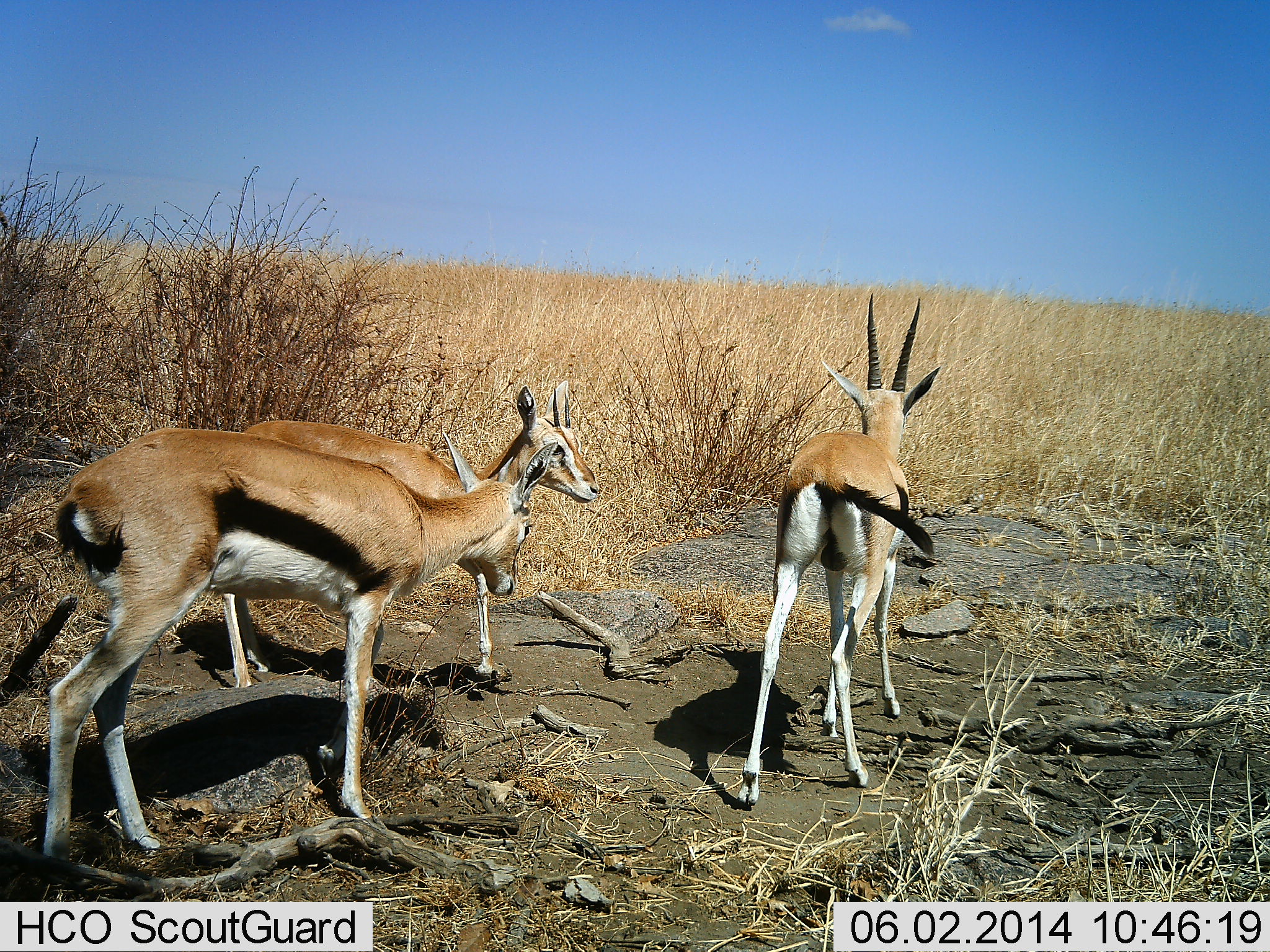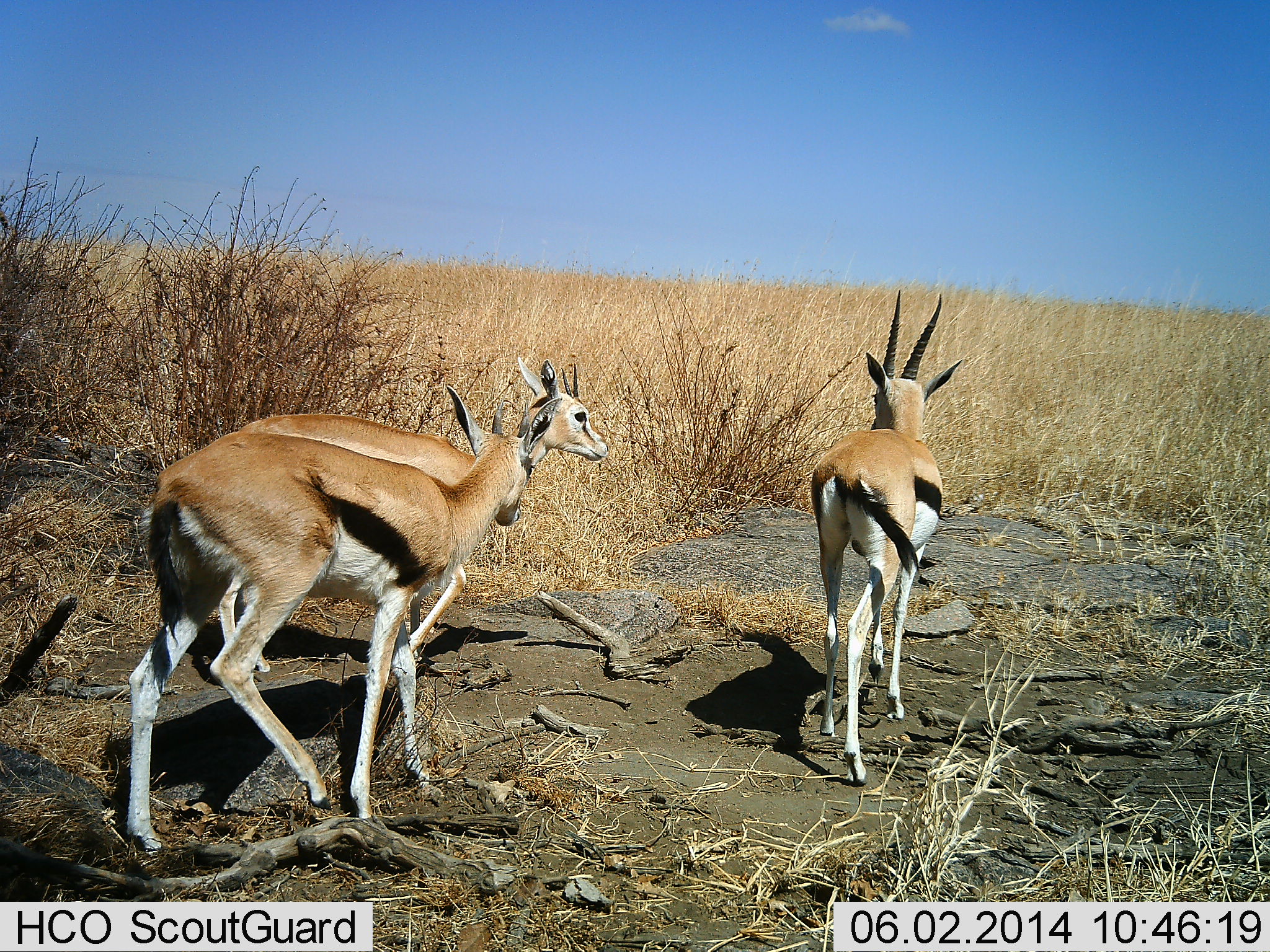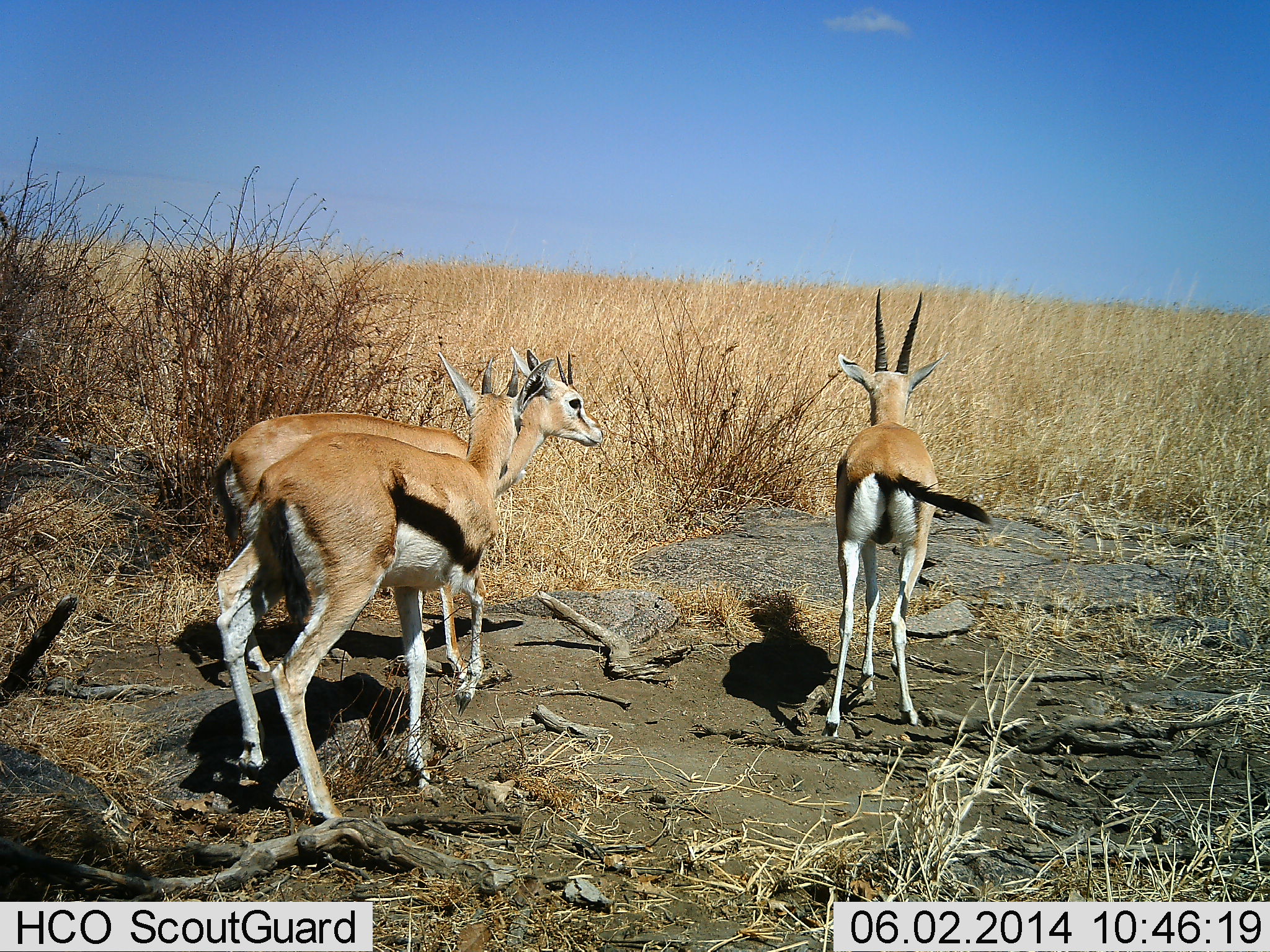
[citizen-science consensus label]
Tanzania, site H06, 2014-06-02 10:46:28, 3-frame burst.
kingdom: Animalia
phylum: Chordata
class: Mammalia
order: Artiodactyla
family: Bovidae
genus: Eudorcas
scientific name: Eudorcas thomsonii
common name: thomson's gazelle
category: gazellethomsons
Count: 3.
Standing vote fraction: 0%.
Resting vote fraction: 0%.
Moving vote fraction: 100%.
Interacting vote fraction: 10%.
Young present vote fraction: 10%.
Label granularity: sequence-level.